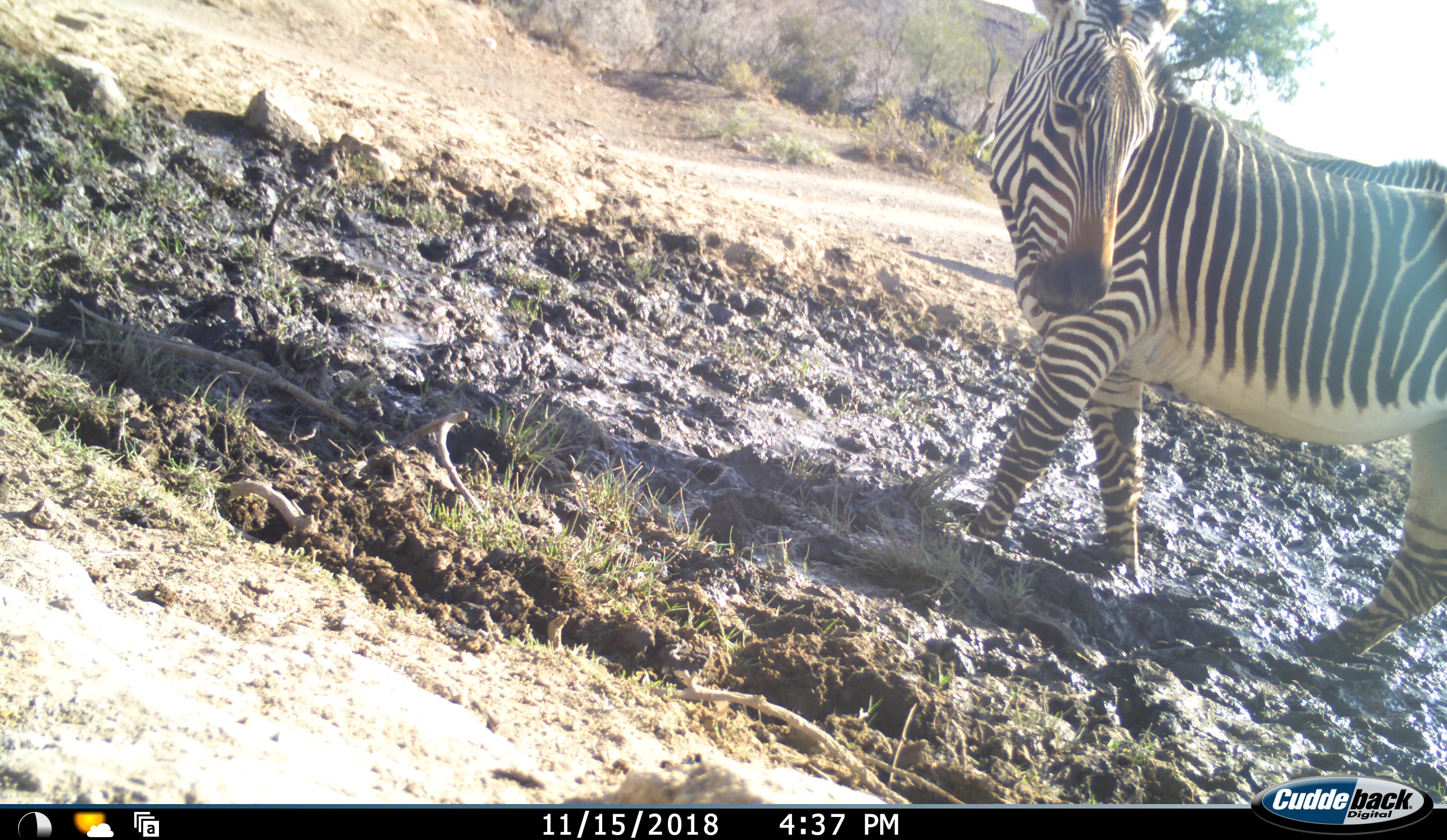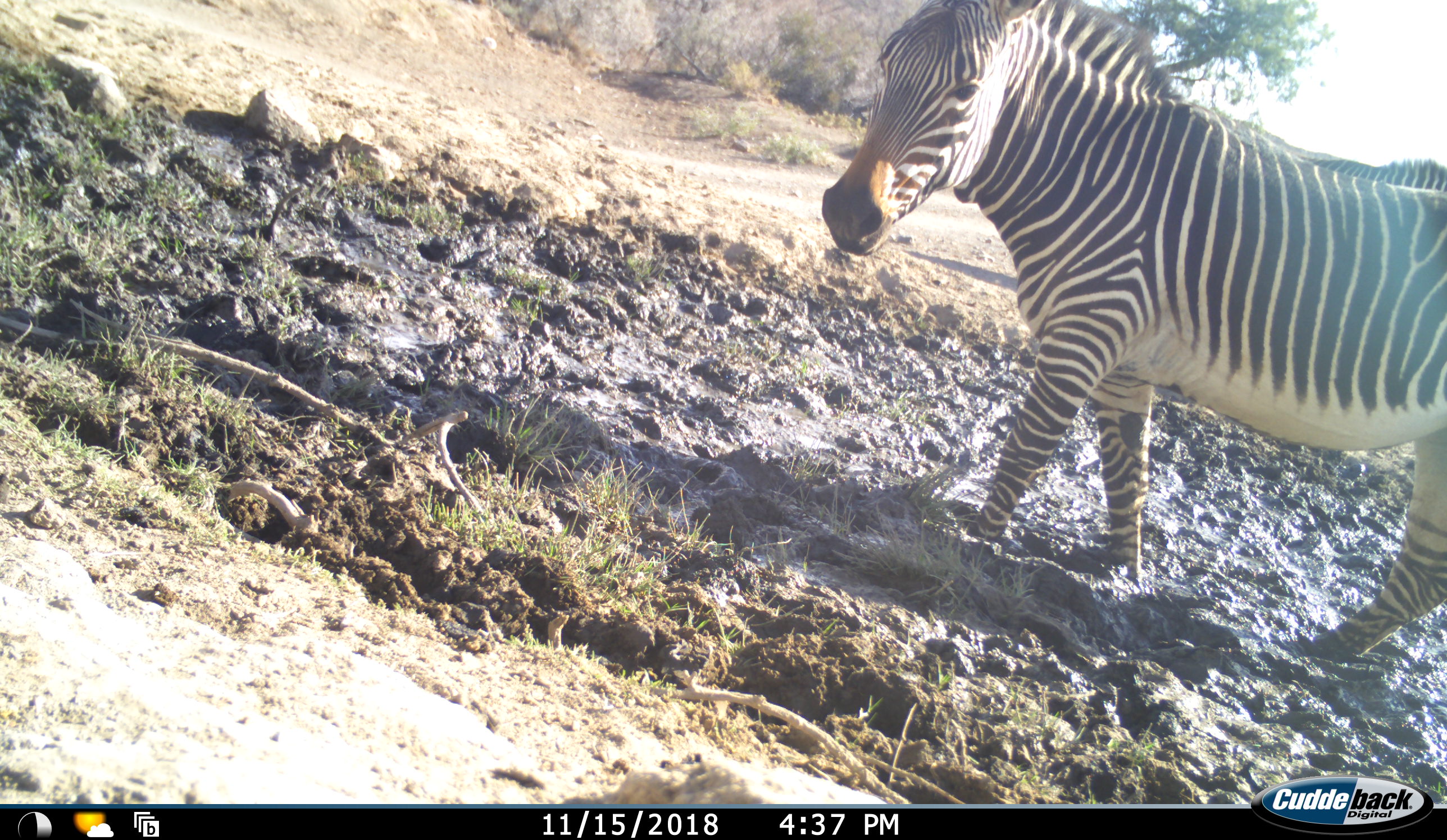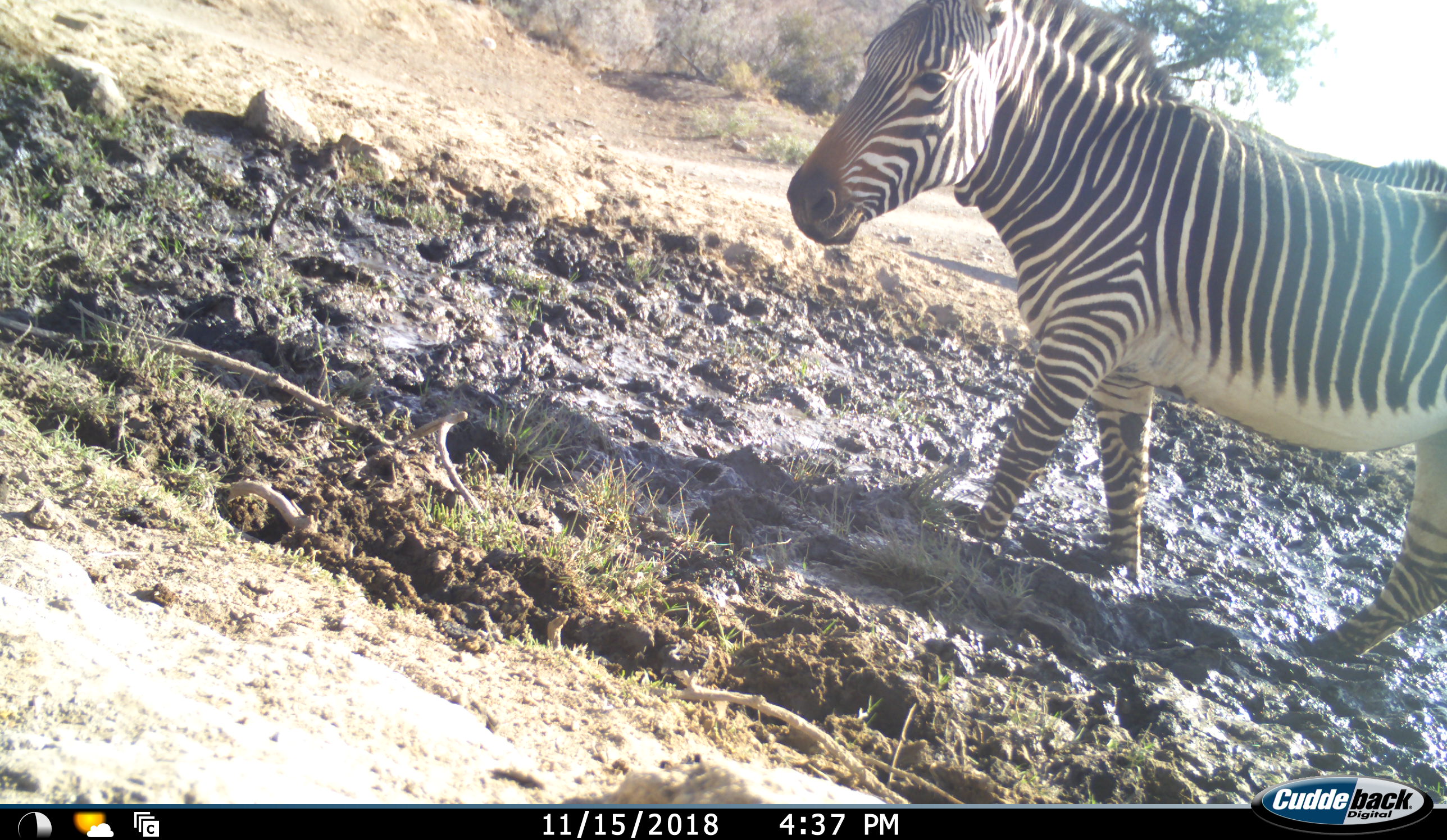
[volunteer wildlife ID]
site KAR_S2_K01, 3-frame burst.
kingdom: Animalia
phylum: Chordata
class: Mammalia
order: Perissodactyla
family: Equidae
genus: Equus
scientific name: Equus zebra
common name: mountain zebra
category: zebramountain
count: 1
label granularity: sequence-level